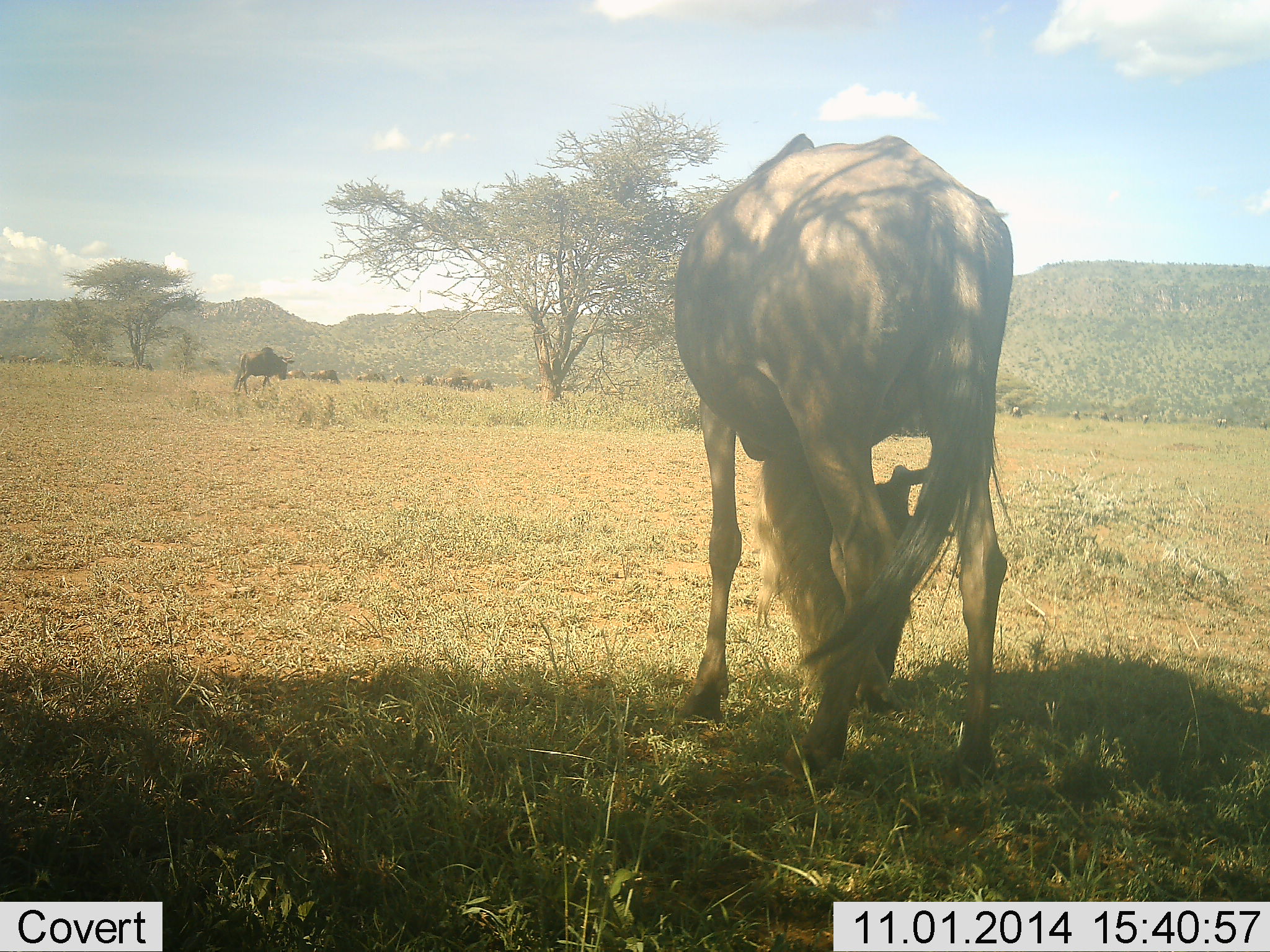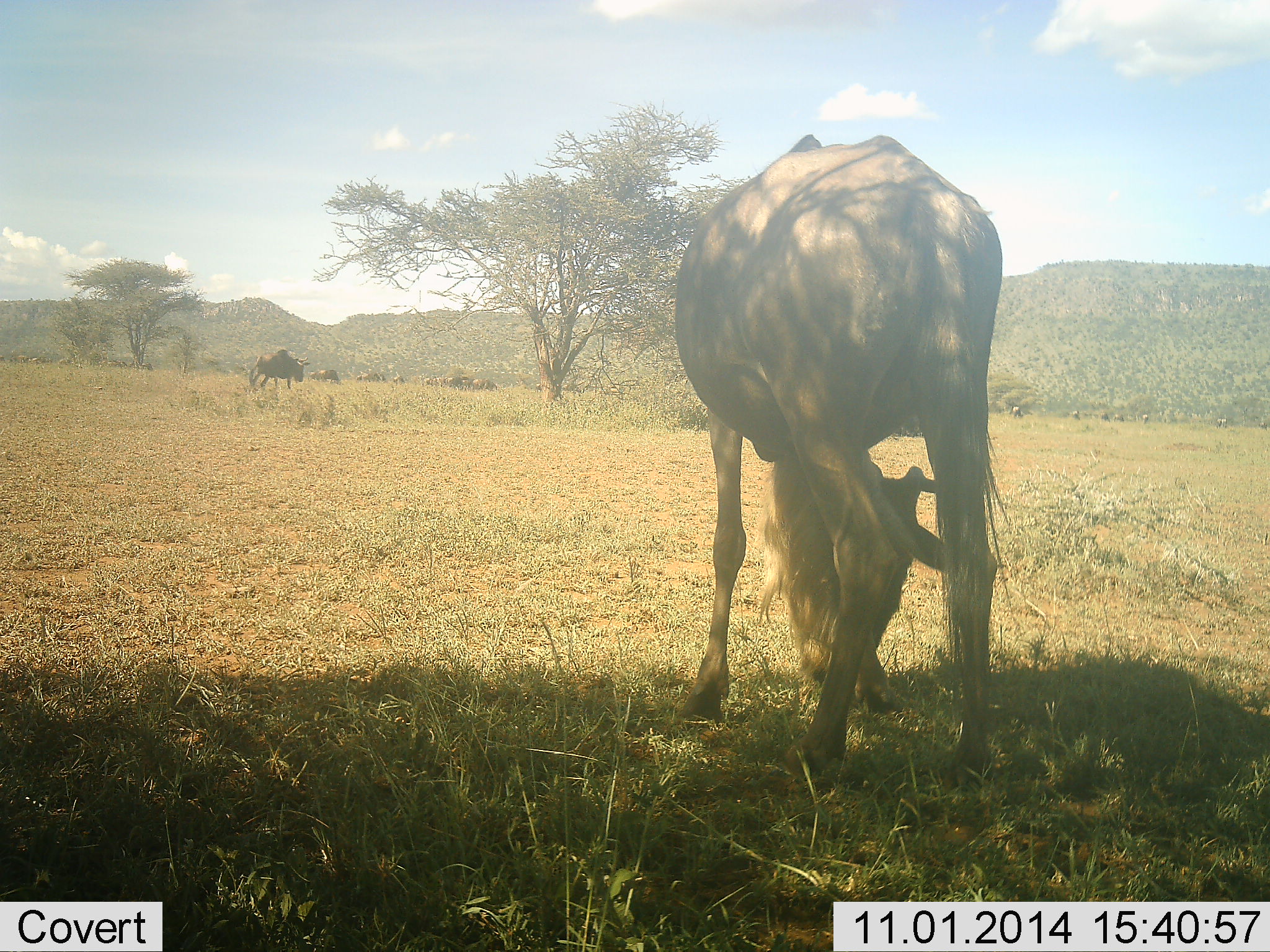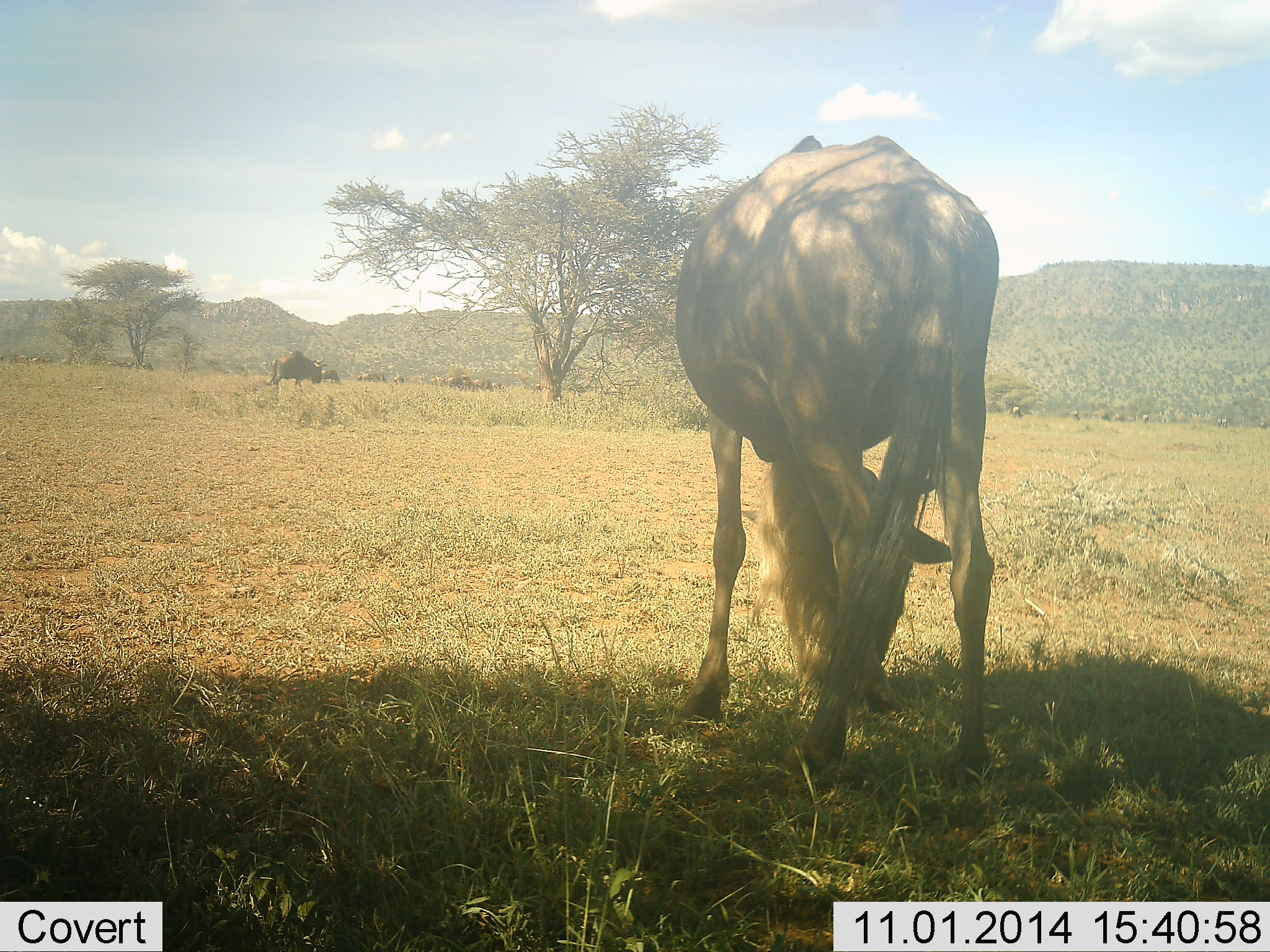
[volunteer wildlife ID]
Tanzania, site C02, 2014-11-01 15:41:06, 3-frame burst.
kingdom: Animalia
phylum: Chordata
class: Mammalia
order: Artiodactyla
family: Bovidae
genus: Connochaetes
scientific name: Connochaetes taurinus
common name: blue wildebeest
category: wildebeest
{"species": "wildebeest (blue wildebeest) (Connochaetes taurinus)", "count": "3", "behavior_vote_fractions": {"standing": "20%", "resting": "0%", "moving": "60%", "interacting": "0%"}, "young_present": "0%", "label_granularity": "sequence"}